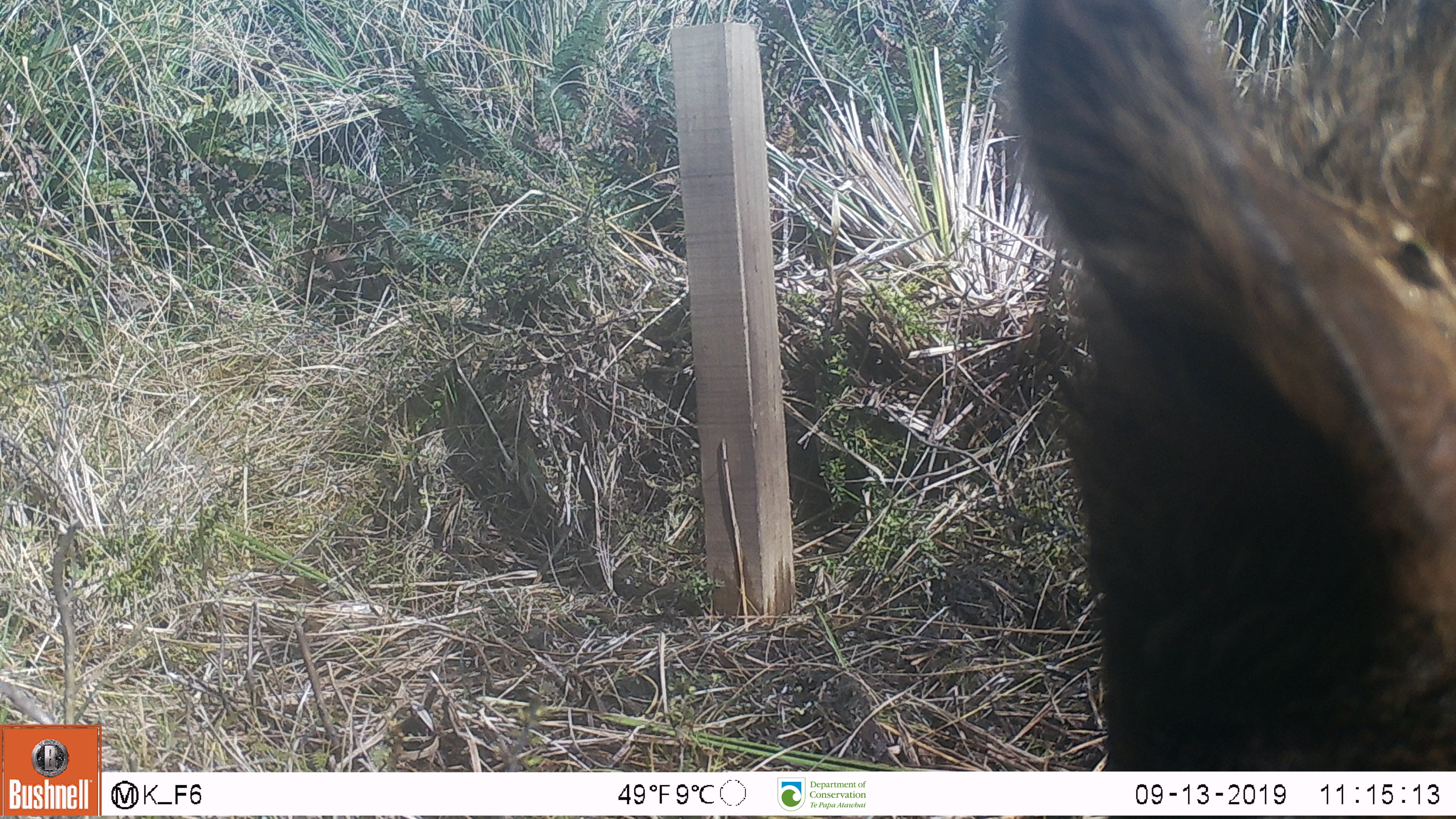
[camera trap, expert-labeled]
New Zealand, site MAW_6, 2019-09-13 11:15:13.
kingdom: Animalia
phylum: Chordata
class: Mammalia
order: Artiodactyla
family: Suidae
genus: Sus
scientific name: Sus scrofa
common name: pig